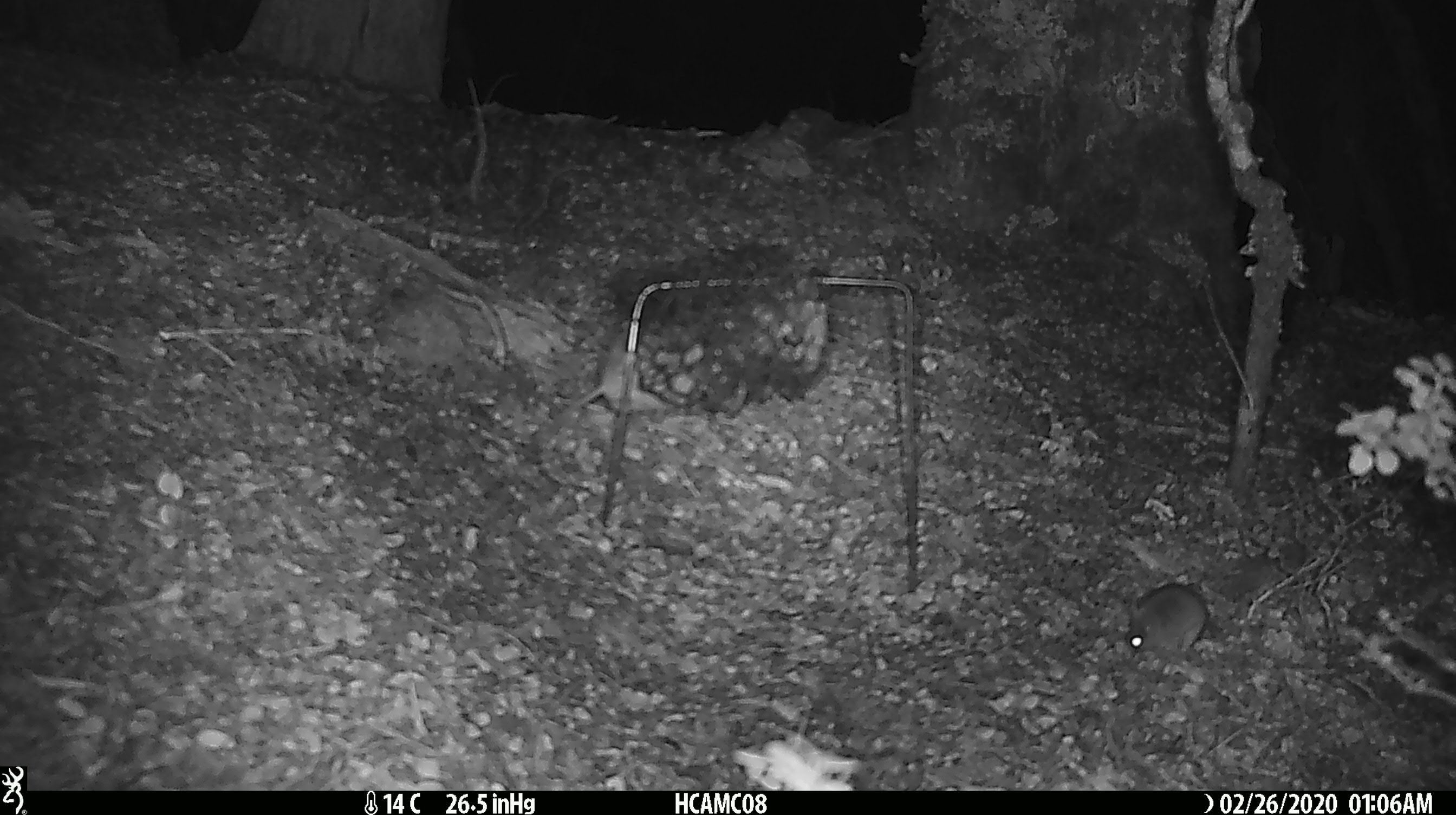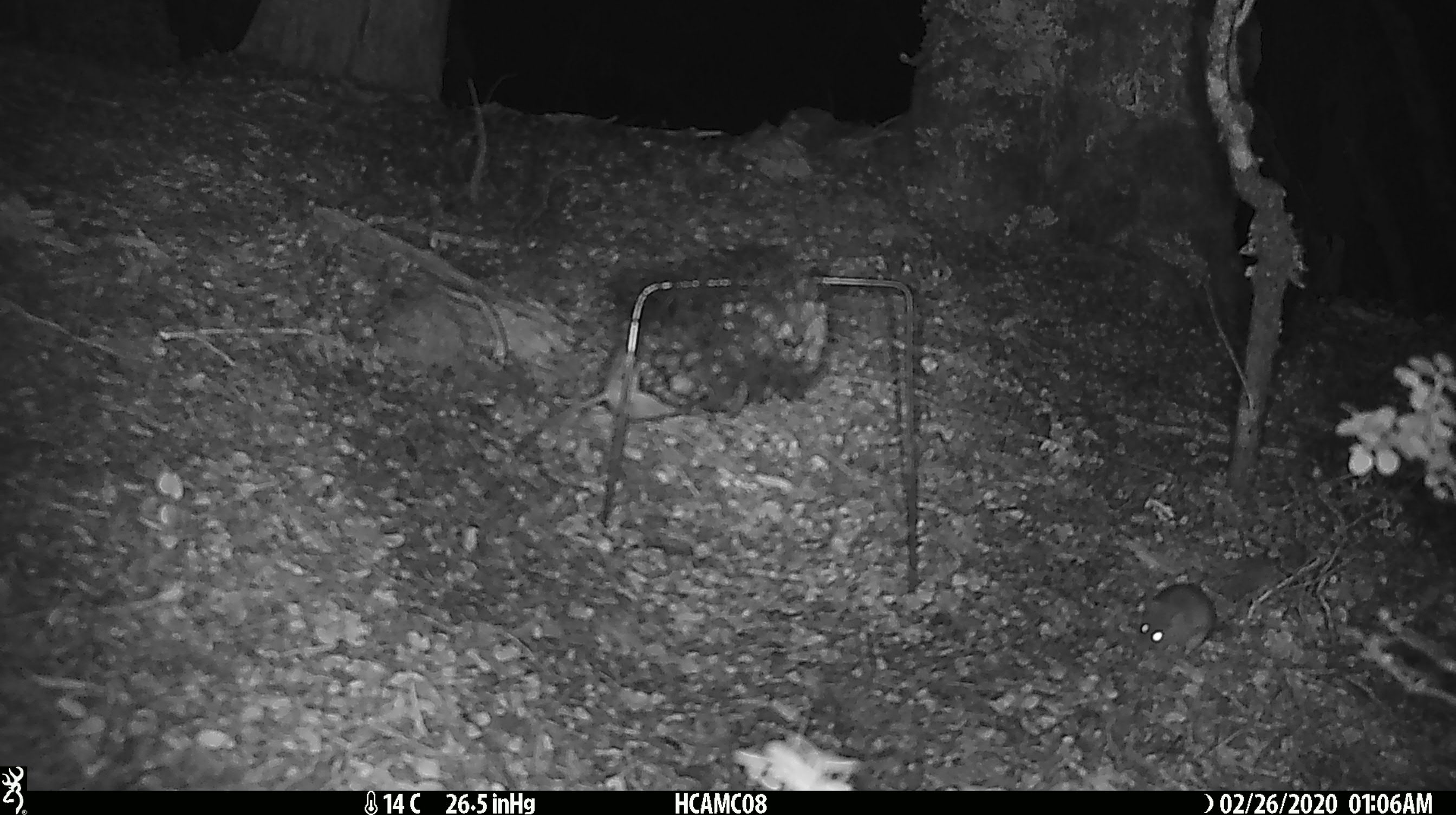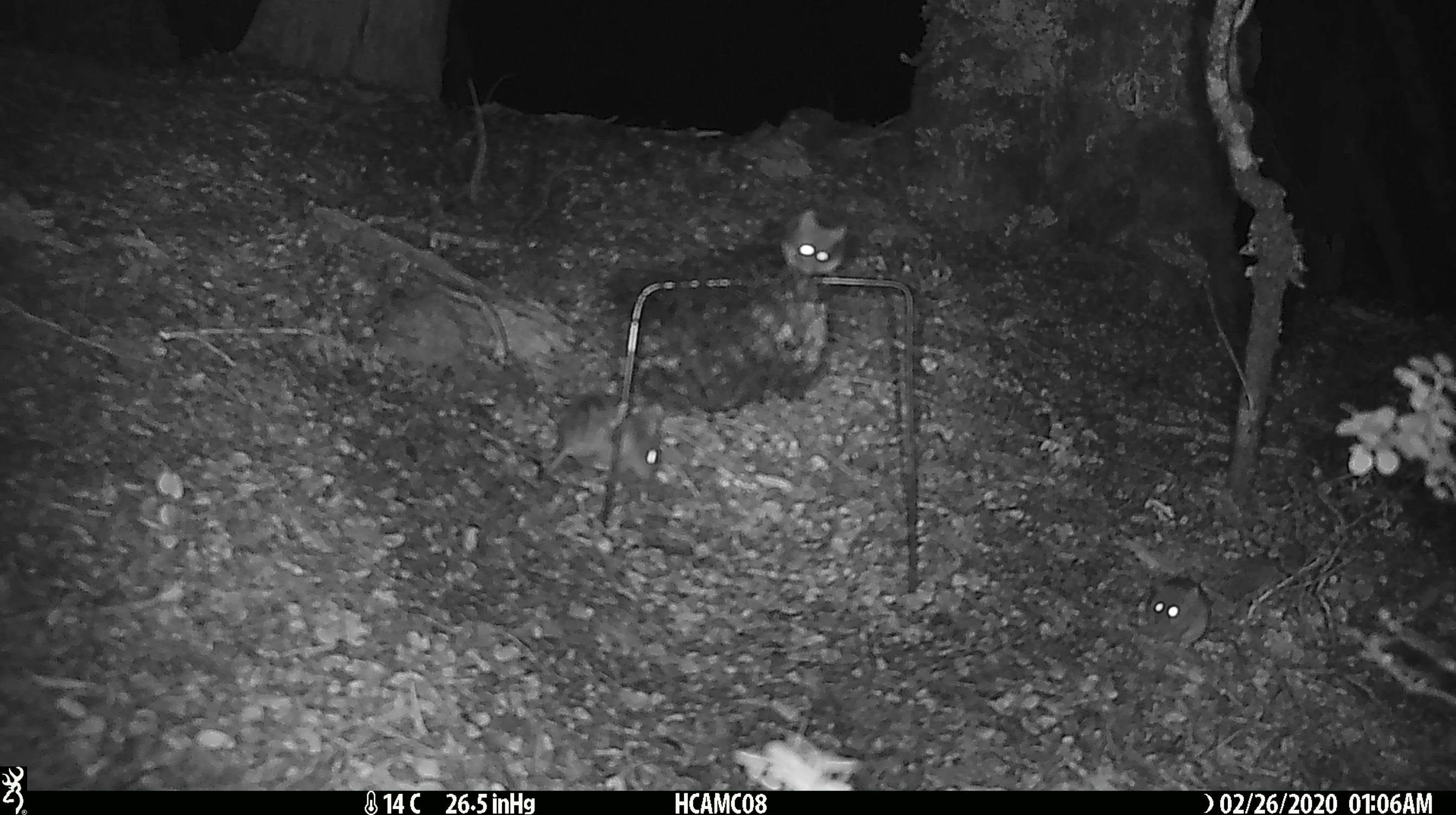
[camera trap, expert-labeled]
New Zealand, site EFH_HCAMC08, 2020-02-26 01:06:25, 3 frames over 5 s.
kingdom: Animalia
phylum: Chordata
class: Mammalia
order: Rodentia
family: Muridae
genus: Mus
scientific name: Mus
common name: mouse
Mouse (Mus).